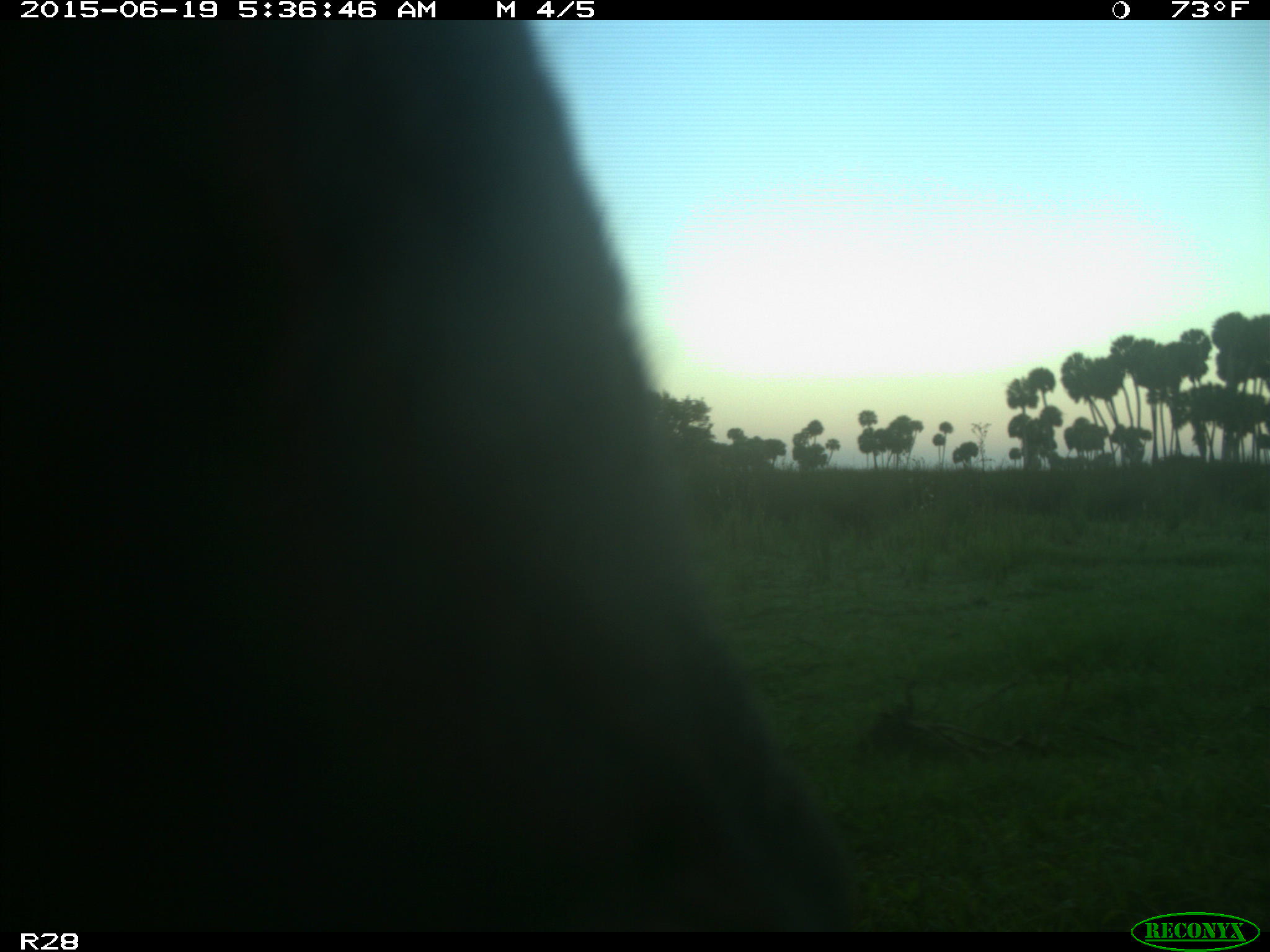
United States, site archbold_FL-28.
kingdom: Animalia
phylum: Chordata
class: Mammalia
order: Artiodactyla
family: Bovidae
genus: Bos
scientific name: Bos taurus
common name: domestic cow